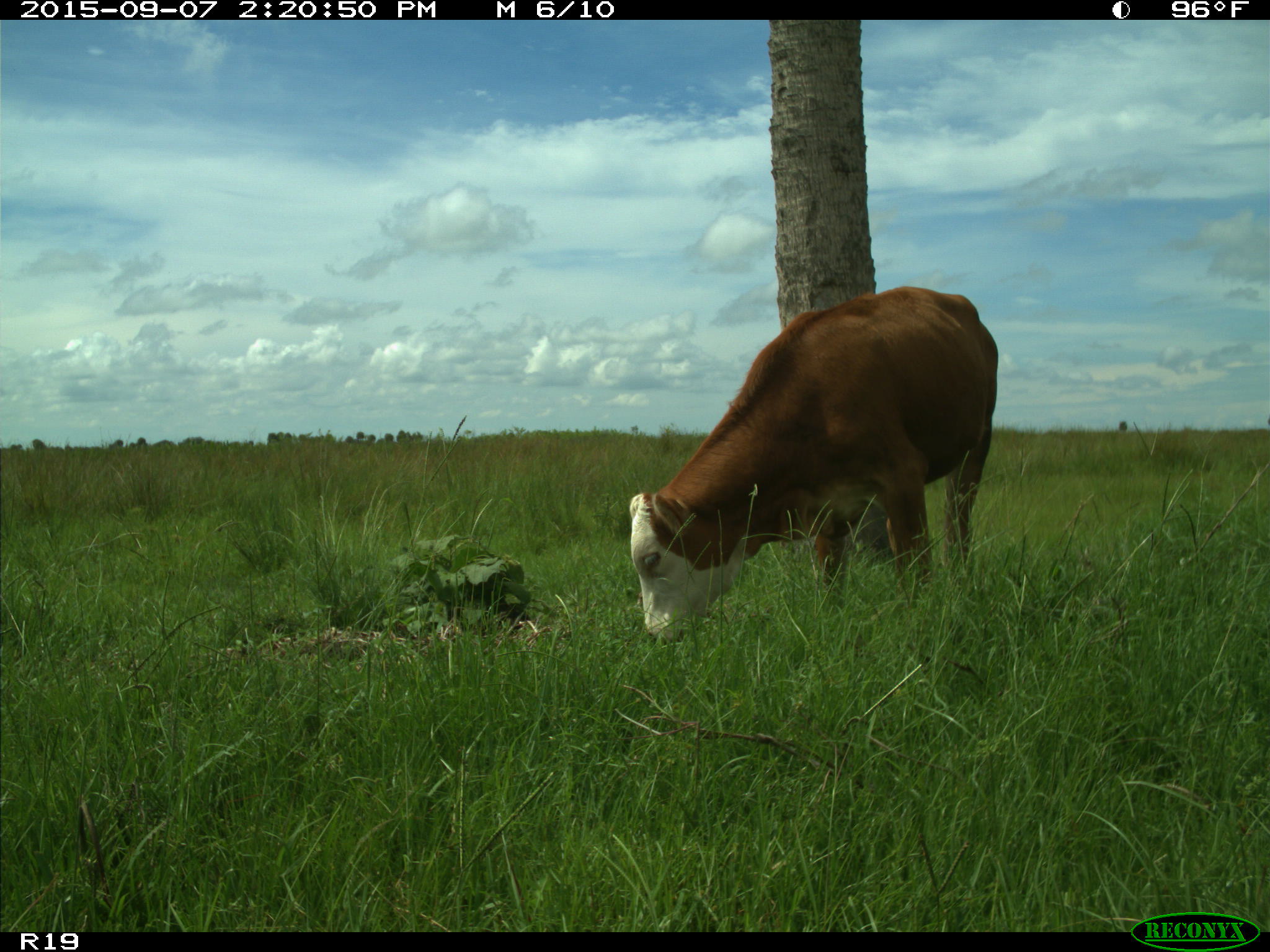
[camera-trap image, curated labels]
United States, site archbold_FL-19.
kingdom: Animalia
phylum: Chordata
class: Mammalia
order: Artiodactyla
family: Bovidae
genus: Bos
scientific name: Bos taurus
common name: domestic cow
Bos taurus (domestic cow).